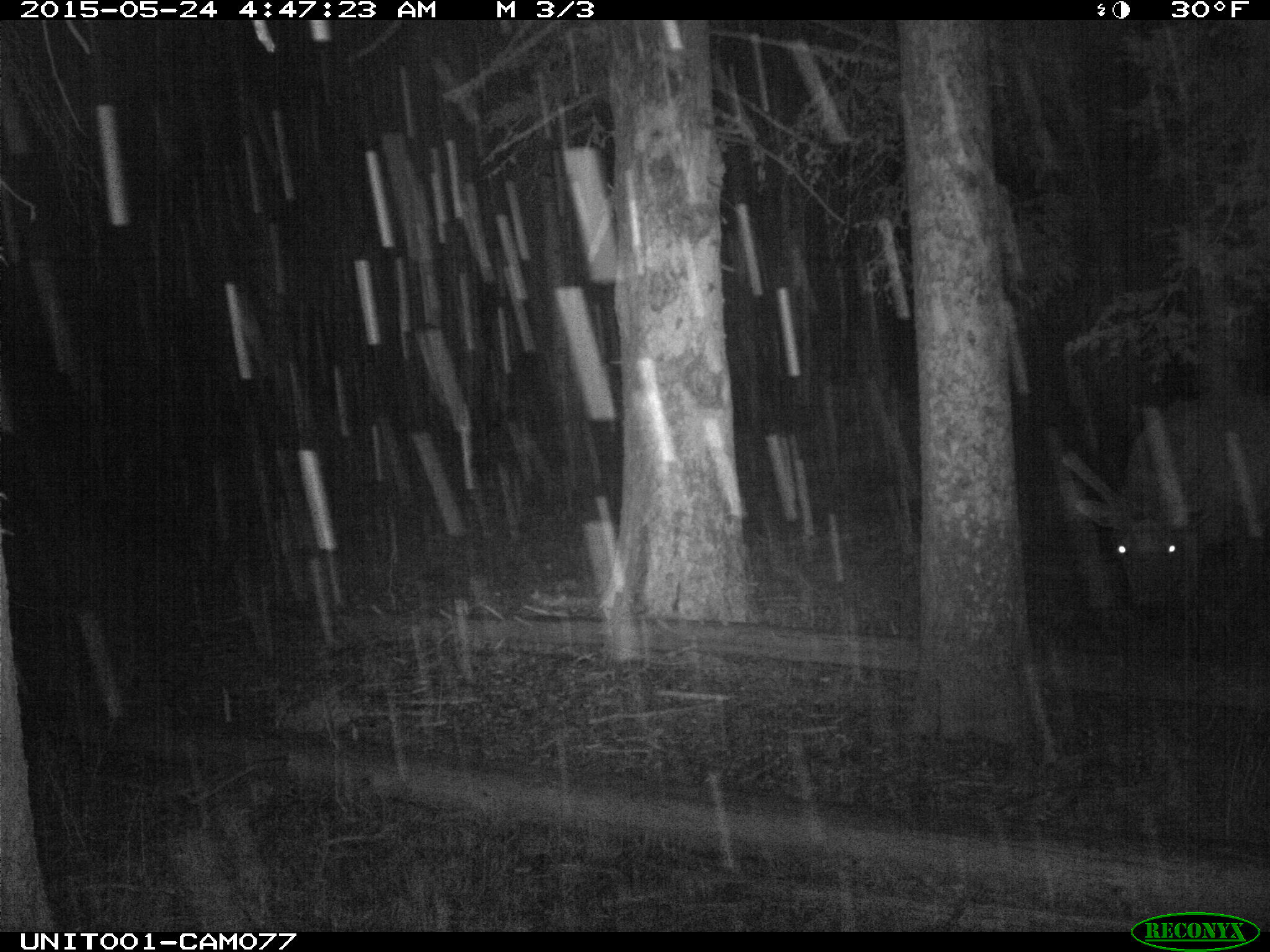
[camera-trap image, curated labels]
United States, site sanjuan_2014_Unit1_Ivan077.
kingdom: Animalia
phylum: Chordata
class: Mammalia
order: Artiodactyla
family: Cervidae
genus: Cervus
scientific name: Cervus elaphus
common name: red deer